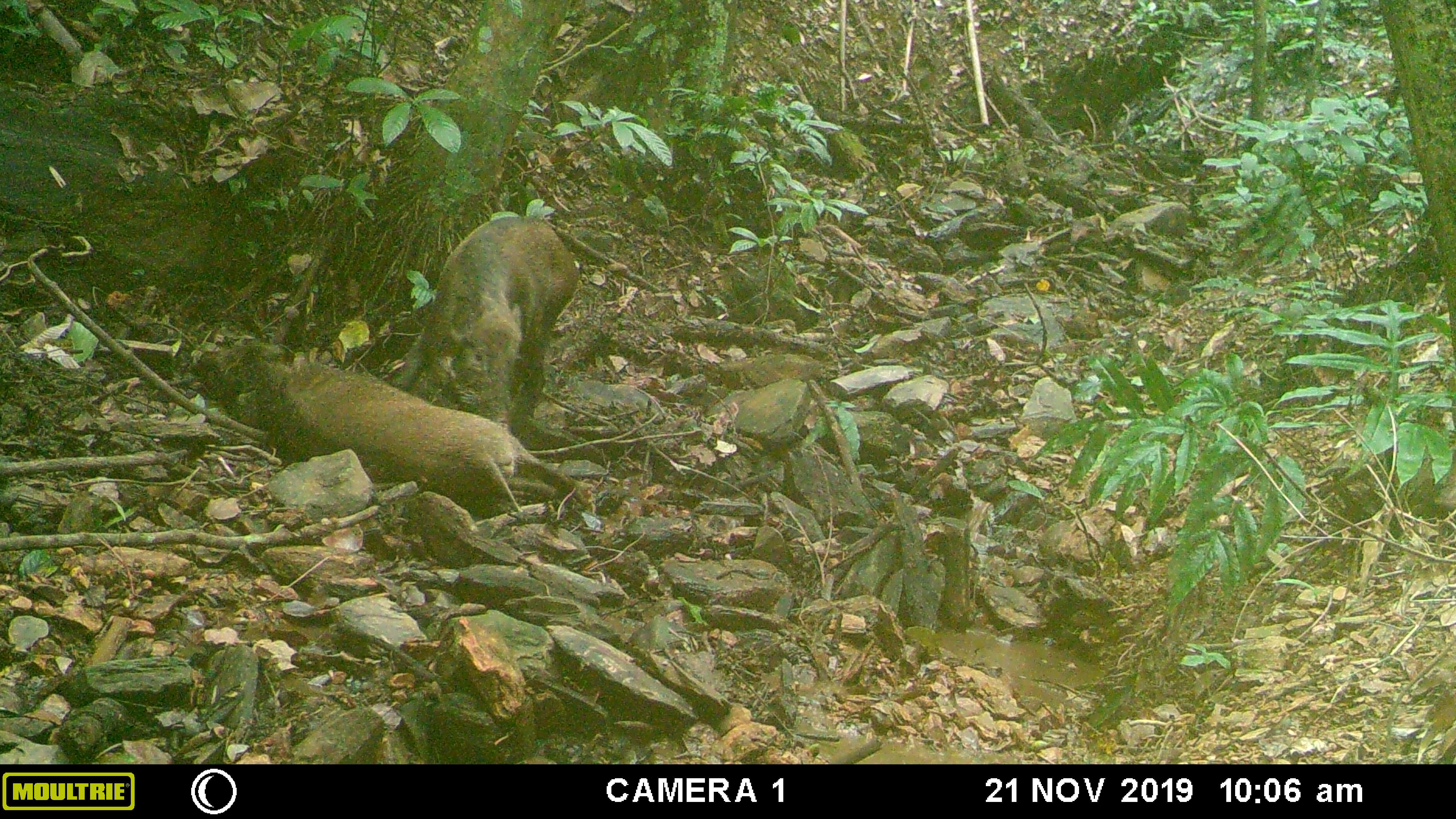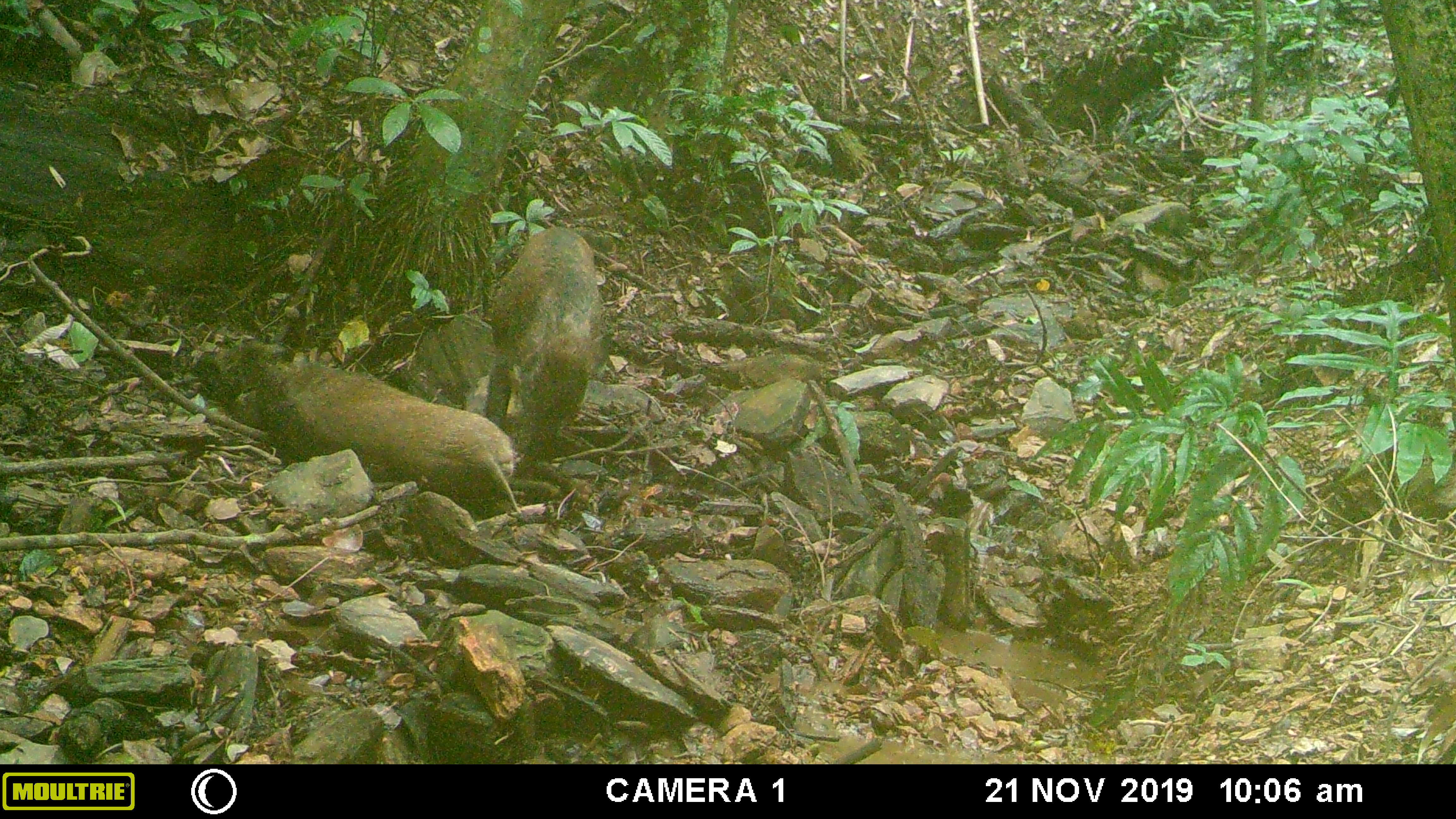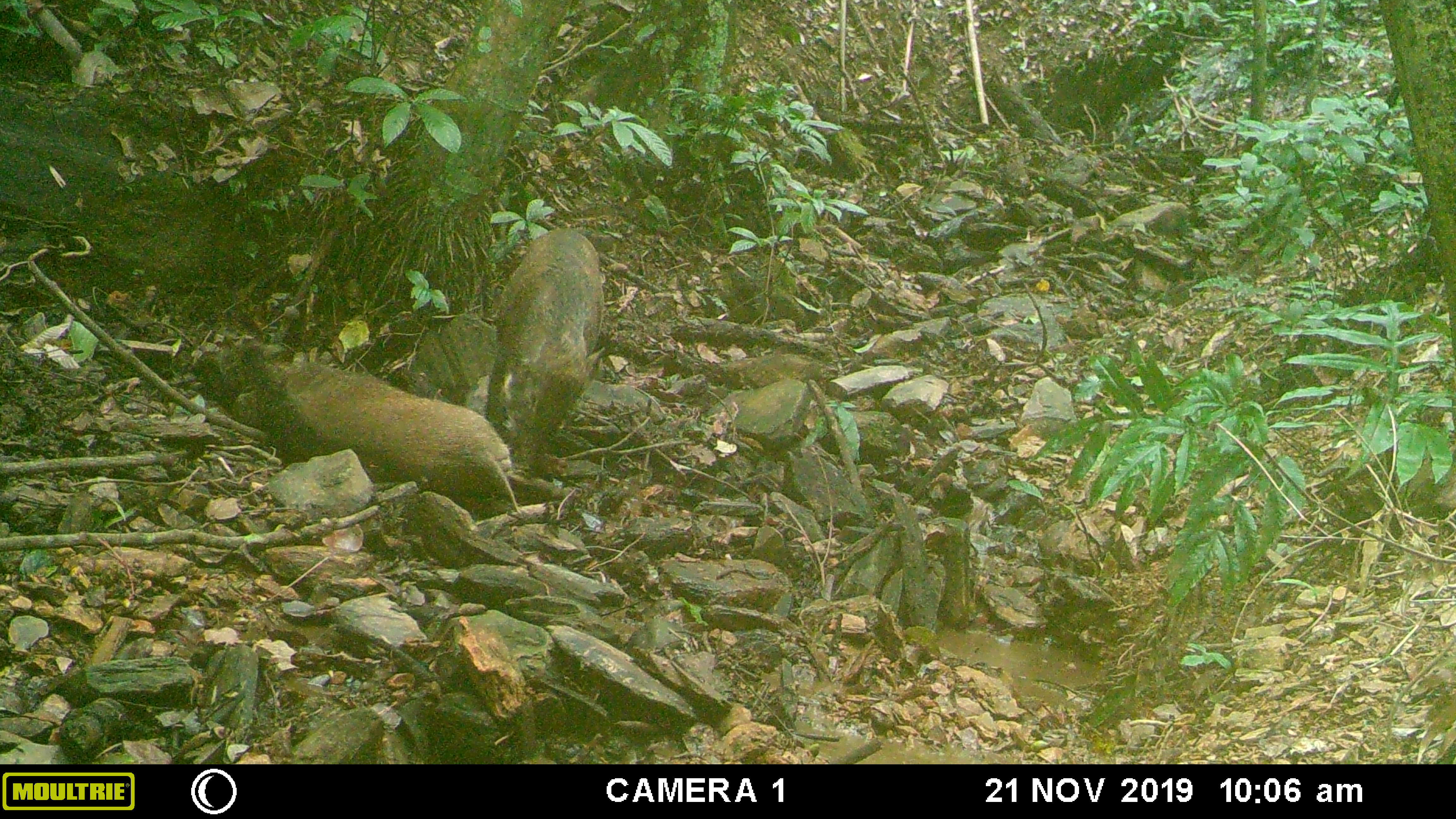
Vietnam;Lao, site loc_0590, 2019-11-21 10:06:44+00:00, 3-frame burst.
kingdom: Animalia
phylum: Chordata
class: Mammalia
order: Artiodactyla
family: Suidae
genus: Sus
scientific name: Sus scrofa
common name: eurasian wild pig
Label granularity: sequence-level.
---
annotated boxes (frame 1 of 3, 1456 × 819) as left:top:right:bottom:
eurasian wild pig: 191:333:593:514; 395:214:578:435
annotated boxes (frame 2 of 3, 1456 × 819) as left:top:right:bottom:
eurasian wild pig: 191:339:519:513; 480:221:606:430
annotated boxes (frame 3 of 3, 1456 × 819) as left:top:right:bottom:
eurasian wild pig: 192:340:520:513; 480:225:606:482